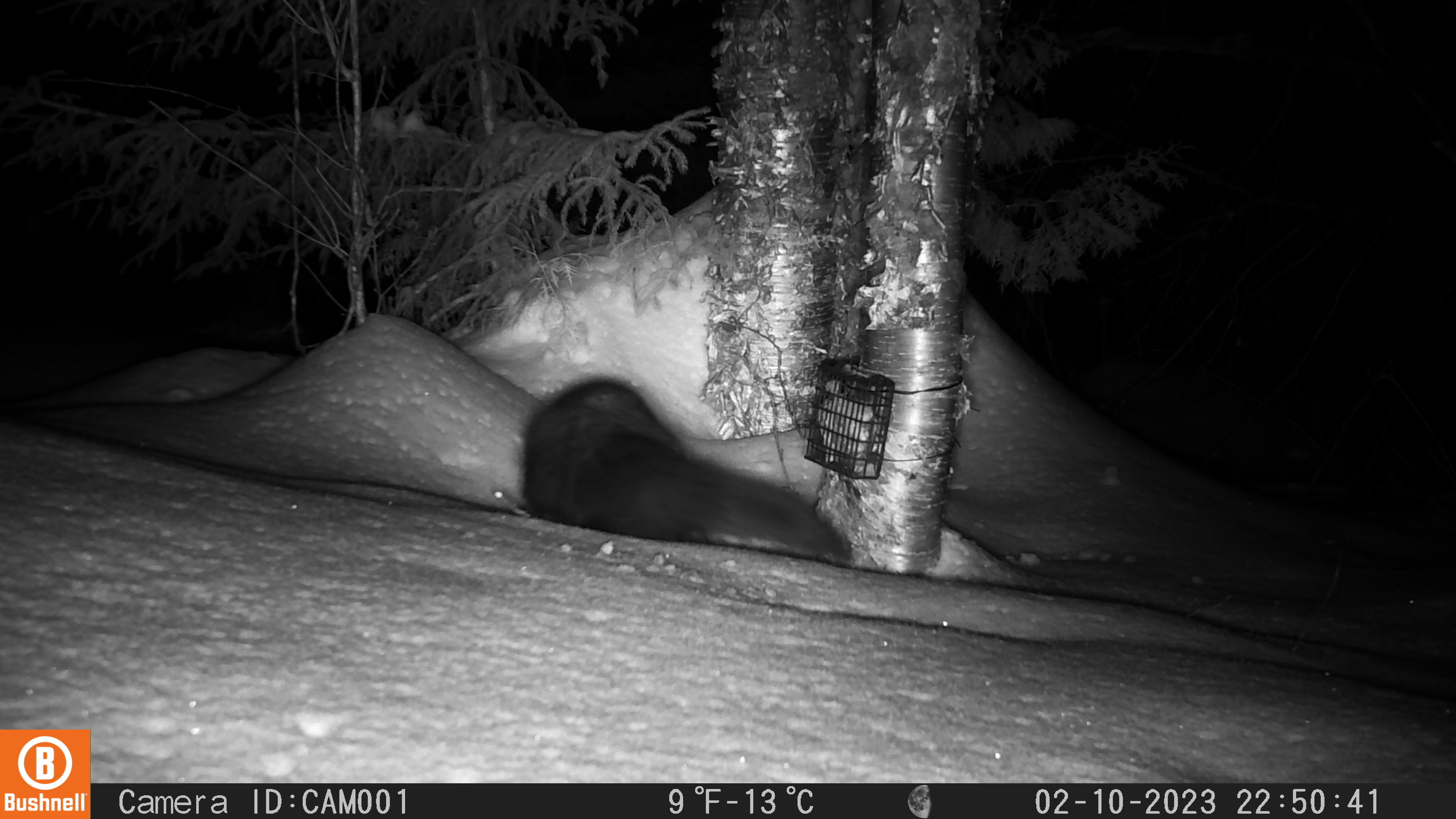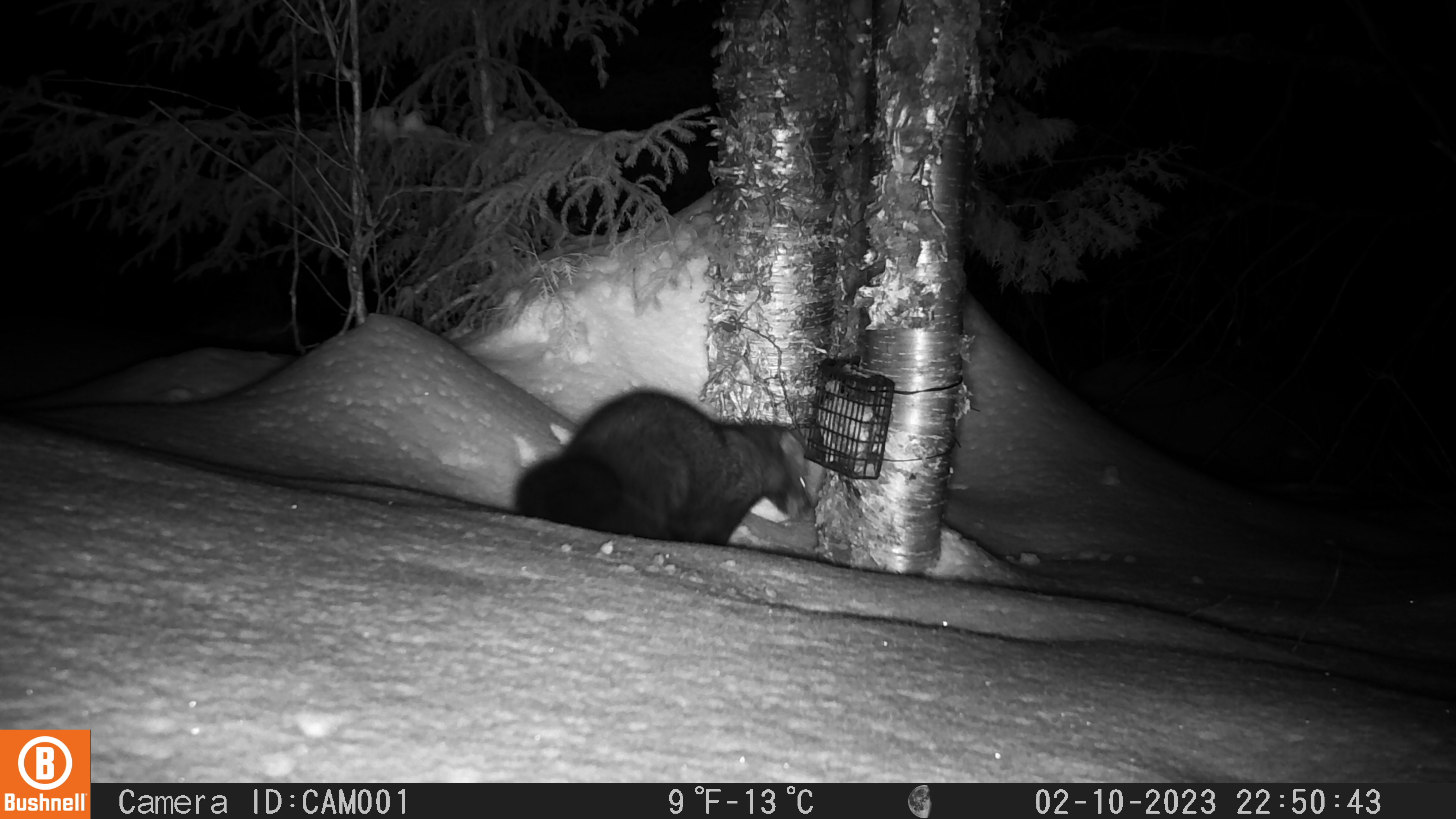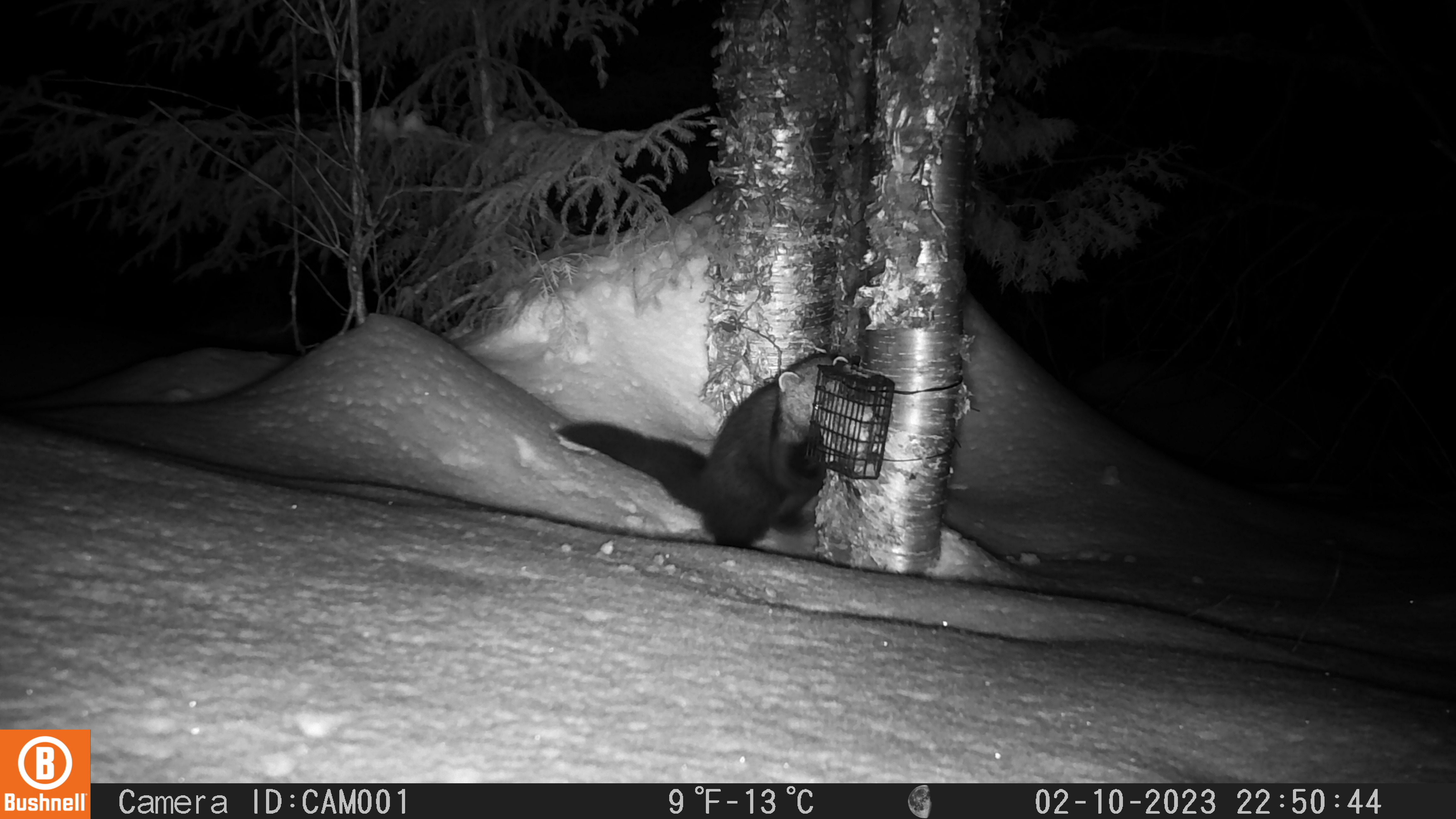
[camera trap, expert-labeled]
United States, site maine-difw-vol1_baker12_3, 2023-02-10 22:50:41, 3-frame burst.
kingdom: Animalia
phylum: Chordata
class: Mammalia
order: Carnivora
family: Mustelidae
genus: Pekania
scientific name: Pekania pennanti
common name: fisher